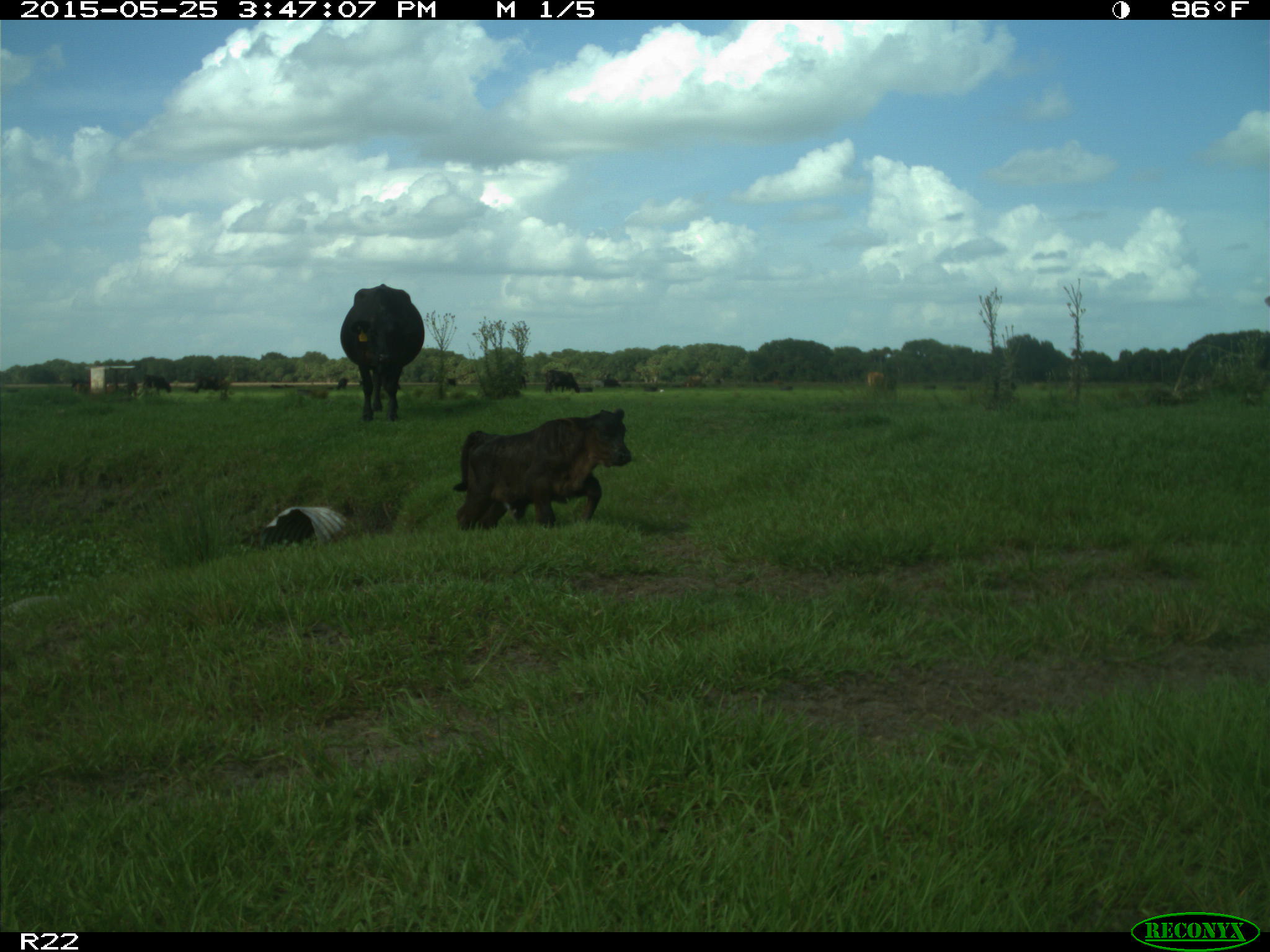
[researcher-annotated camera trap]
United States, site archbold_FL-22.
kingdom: Animalia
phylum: Chordata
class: Mammalia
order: Artiodactyla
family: Bovidae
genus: Bos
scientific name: Bos taurus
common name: domestic cow